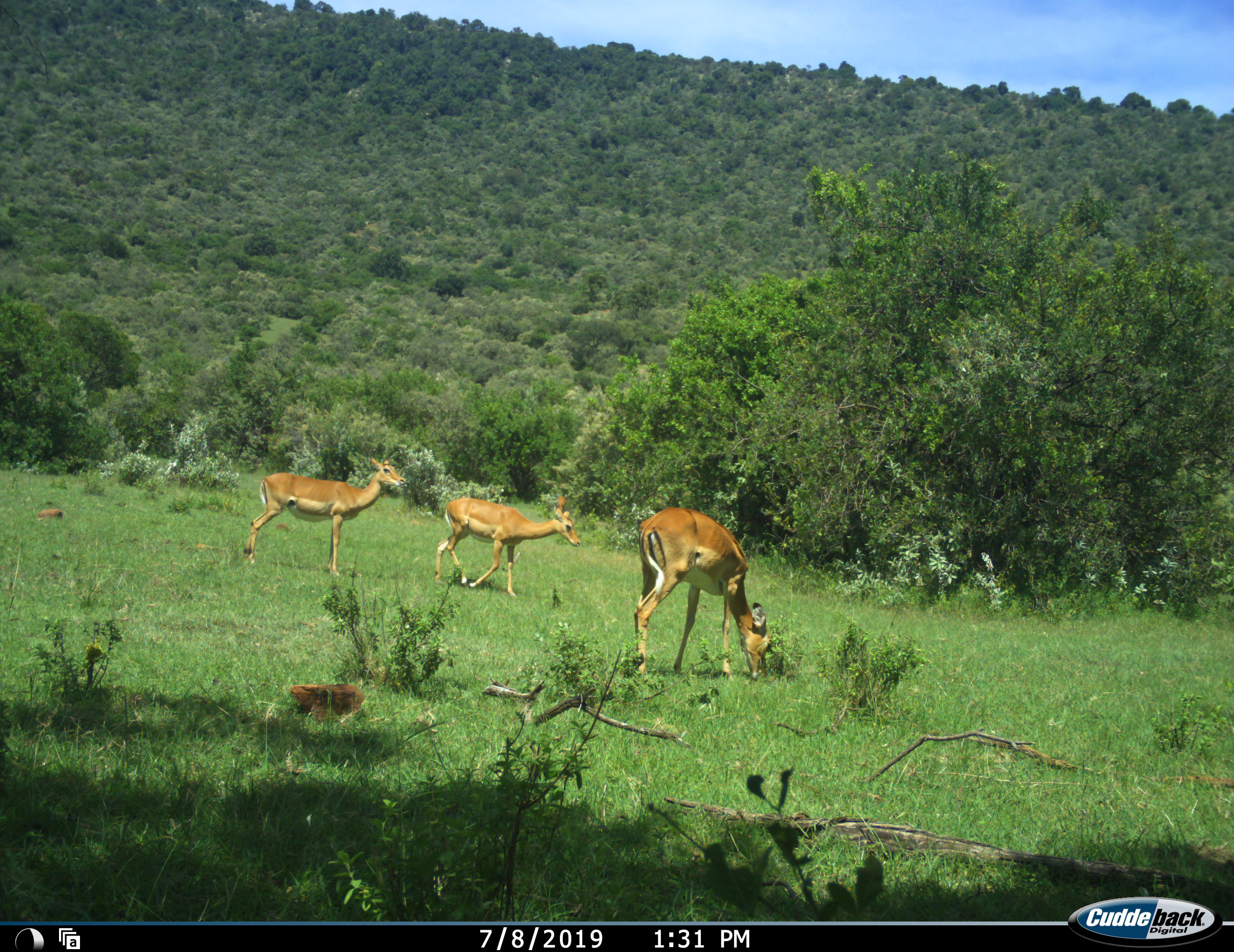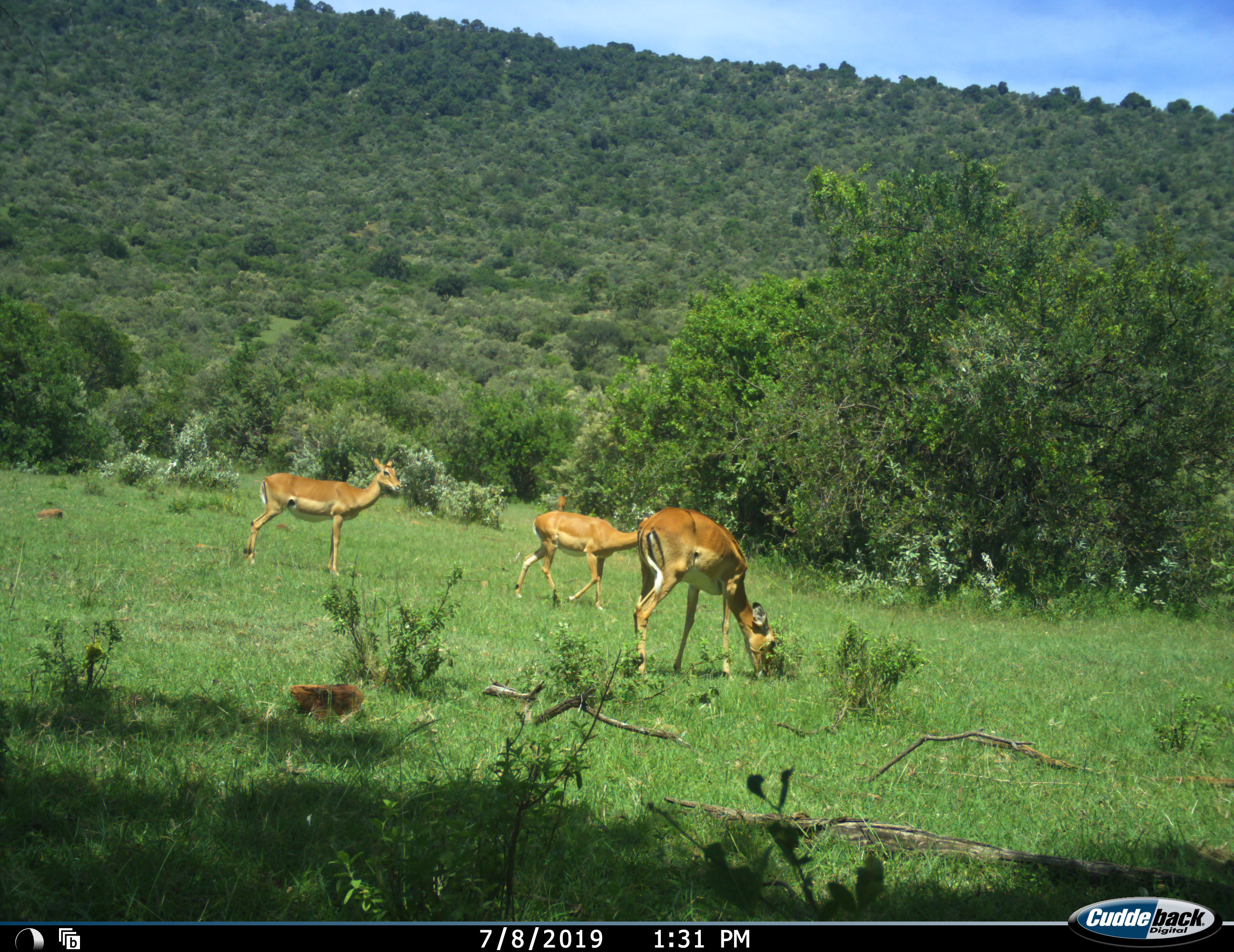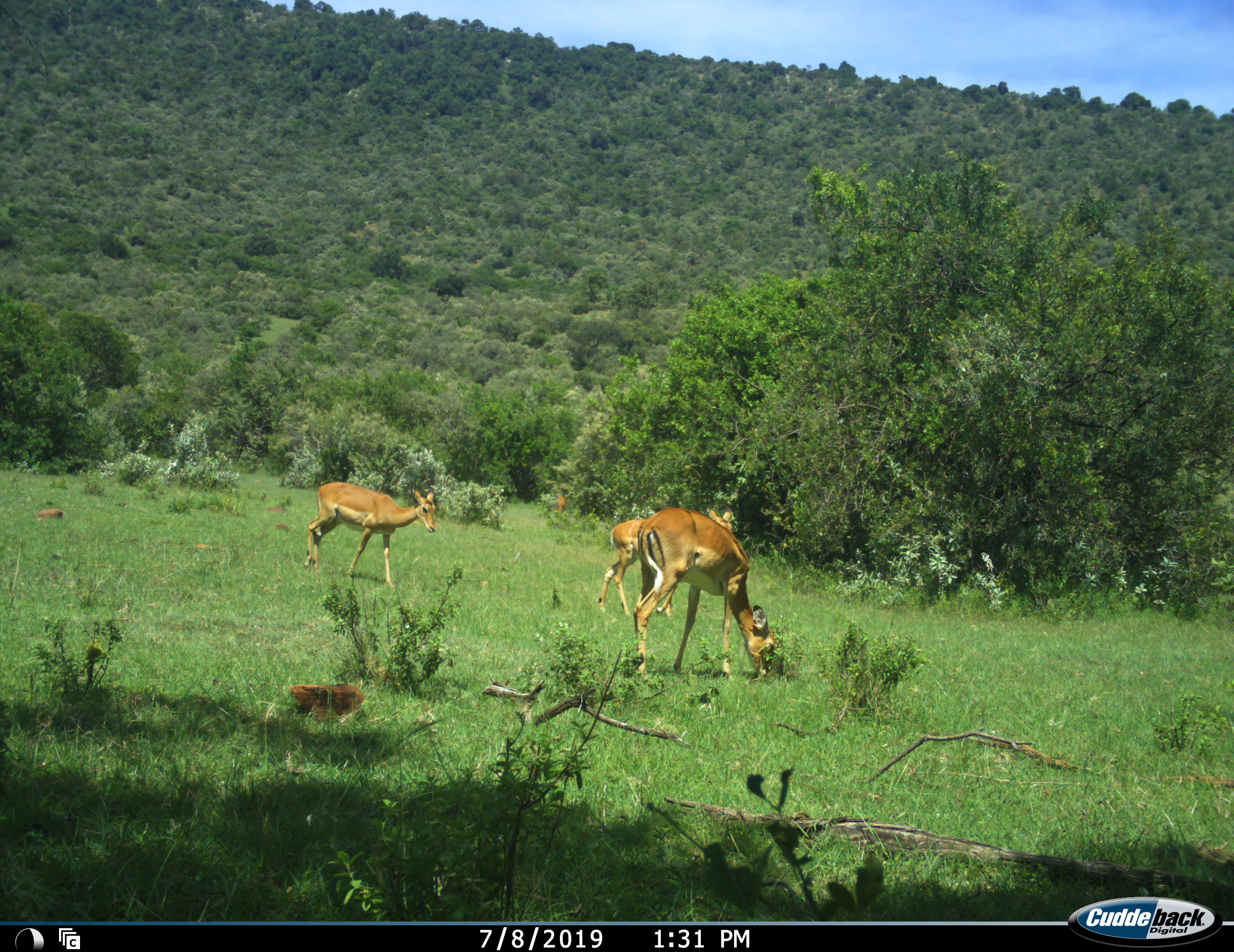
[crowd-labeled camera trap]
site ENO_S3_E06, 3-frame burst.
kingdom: Animalia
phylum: Chordata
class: Mammalia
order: Artiodactyla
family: Bovidae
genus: Aepyceros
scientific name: Aepyceros melampus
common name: impala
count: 3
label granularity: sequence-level